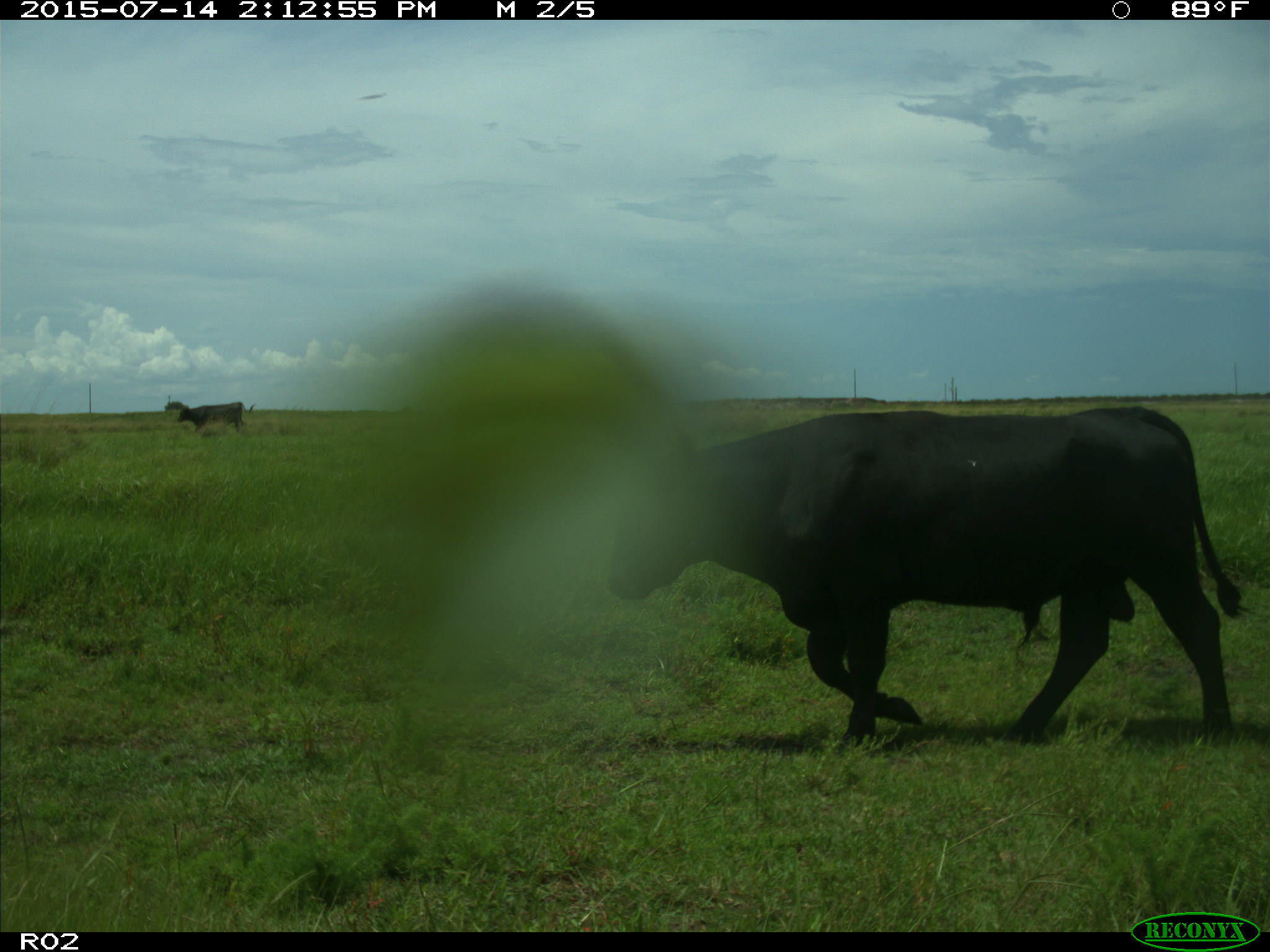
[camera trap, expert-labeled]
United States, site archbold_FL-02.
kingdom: Animalia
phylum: Chordata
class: Mammalia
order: Artiodactyla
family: Bovidae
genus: Bos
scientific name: Bos taurus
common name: domestic cow